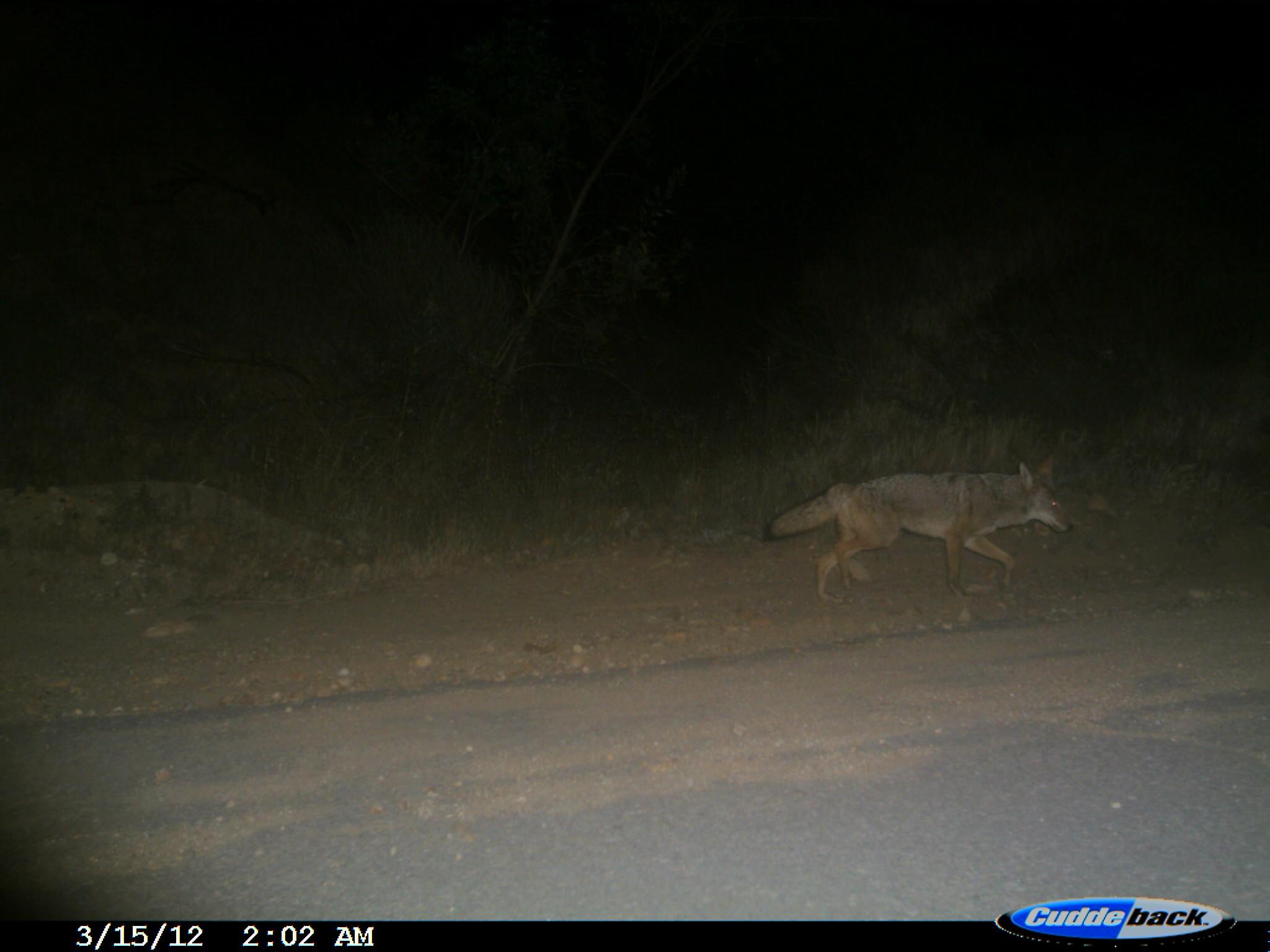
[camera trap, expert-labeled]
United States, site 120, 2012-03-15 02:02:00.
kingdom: Animalia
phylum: Chordata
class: Mammalia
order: Carnivora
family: Canidae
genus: Canis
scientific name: Canis latrans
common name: coyote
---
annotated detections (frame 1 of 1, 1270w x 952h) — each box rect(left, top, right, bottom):
coyote: rect(749, 449, 1078, 616)